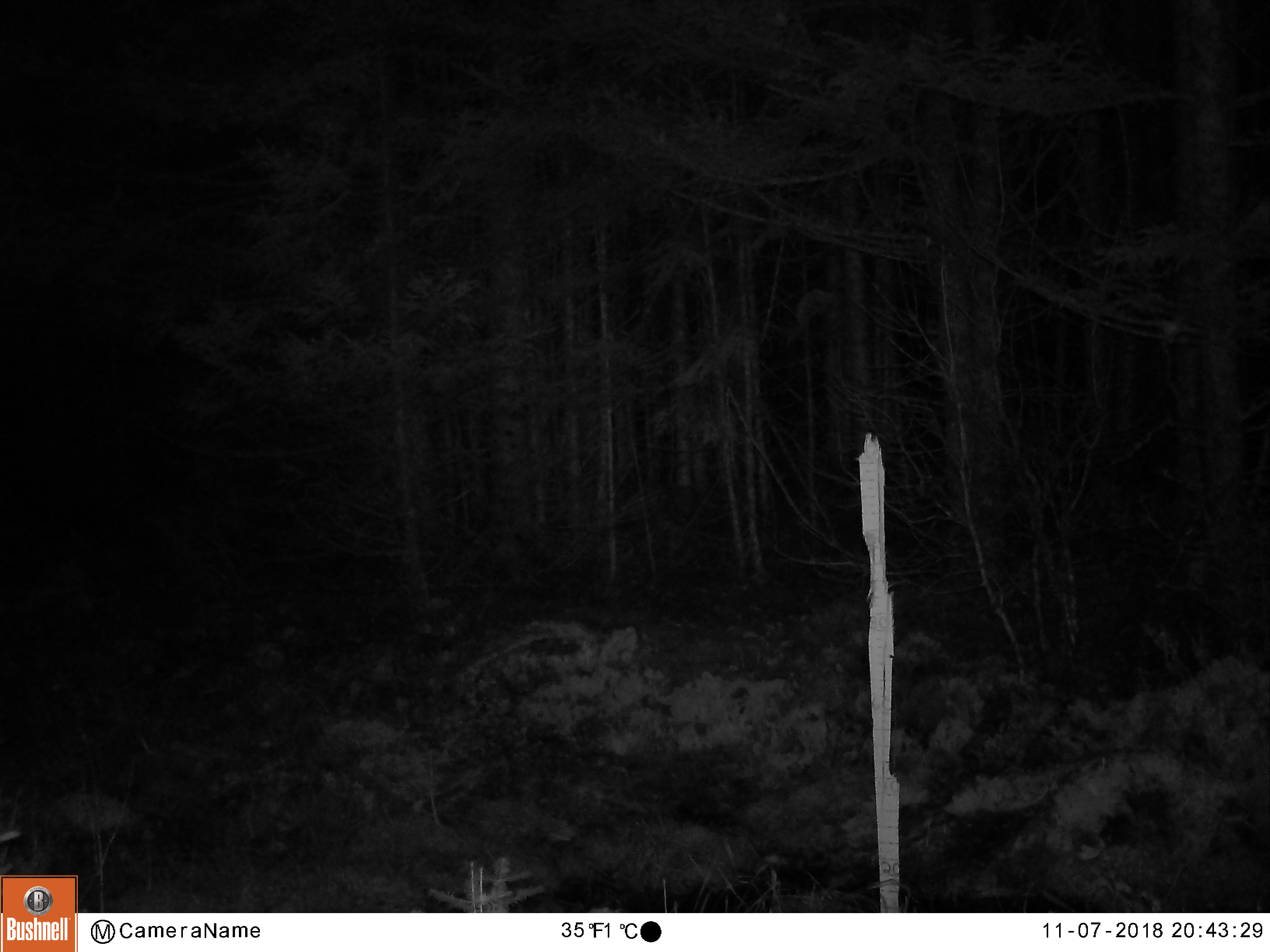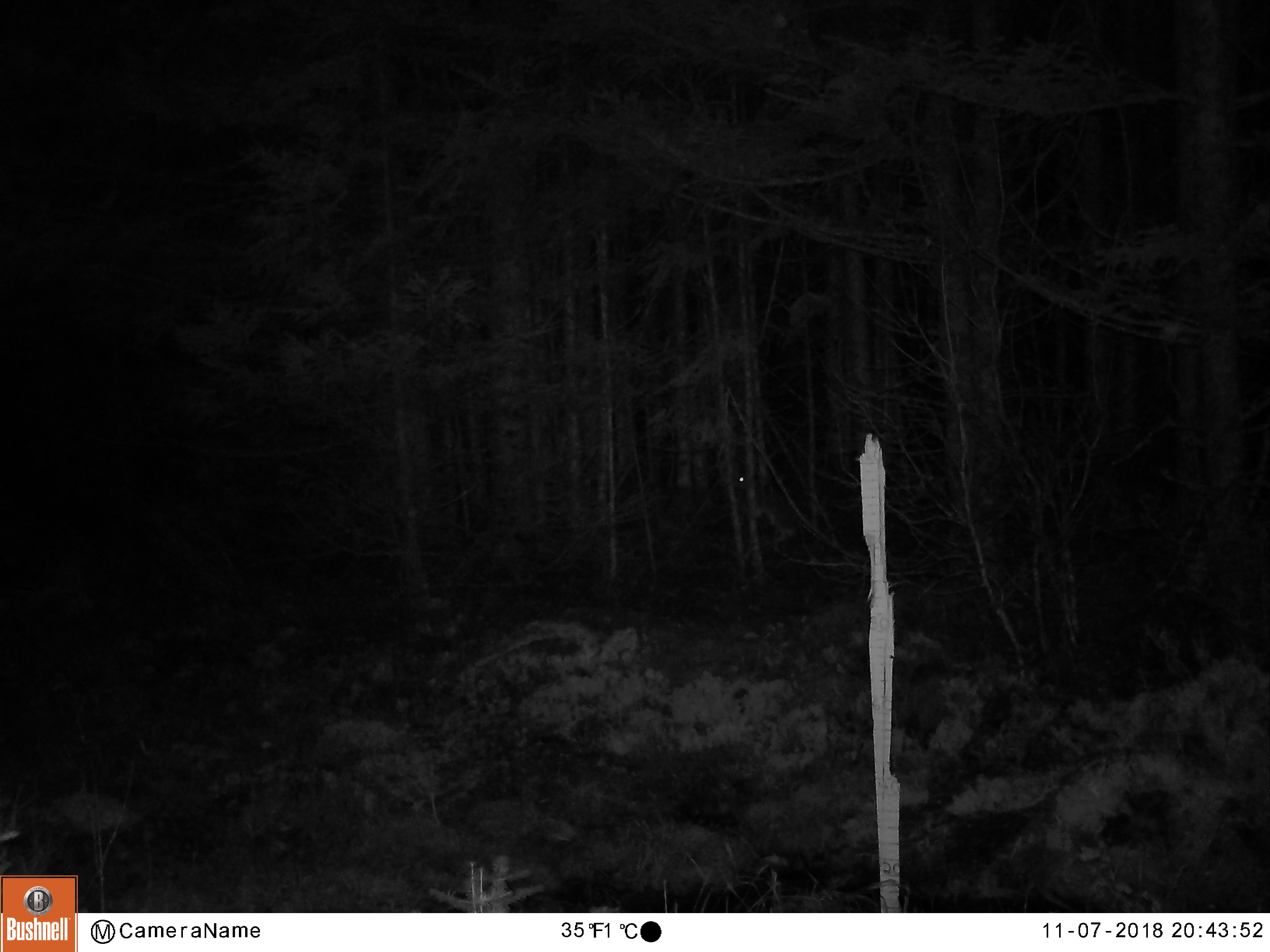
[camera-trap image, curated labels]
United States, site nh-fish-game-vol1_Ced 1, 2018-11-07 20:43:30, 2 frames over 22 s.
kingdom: Animalia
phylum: Chordata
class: Mammalia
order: Lagomorpha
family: Leporidae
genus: Lepus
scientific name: Lepus americanus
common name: snowshoe hare